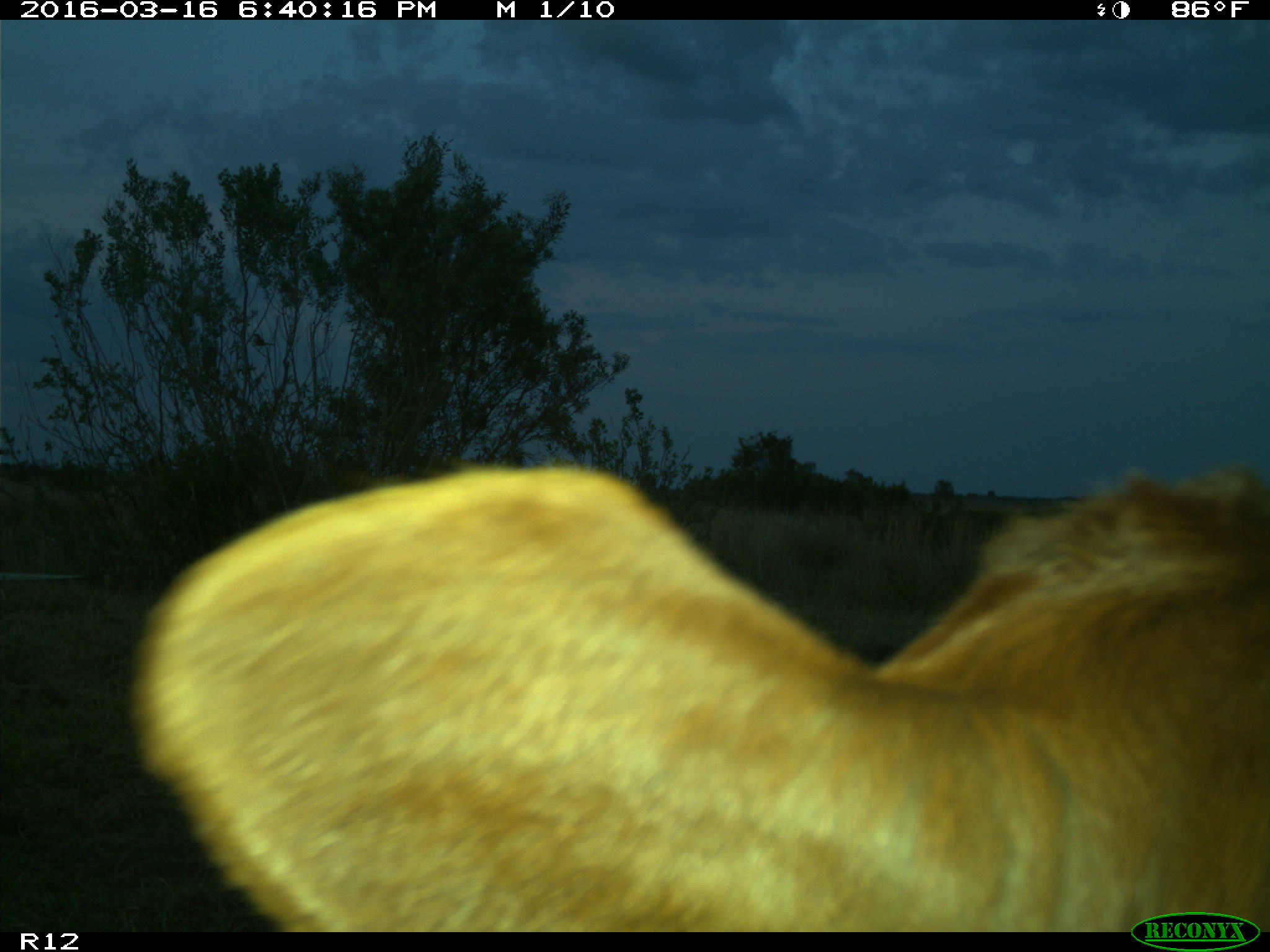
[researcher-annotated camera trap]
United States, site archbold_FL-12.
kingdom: Animalia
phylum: Chordata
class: Mammalia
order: Artiodactyla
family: Bovidae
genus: Bos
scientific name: Bos taurus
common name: domestic cow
Bos taurus (domestic cow).